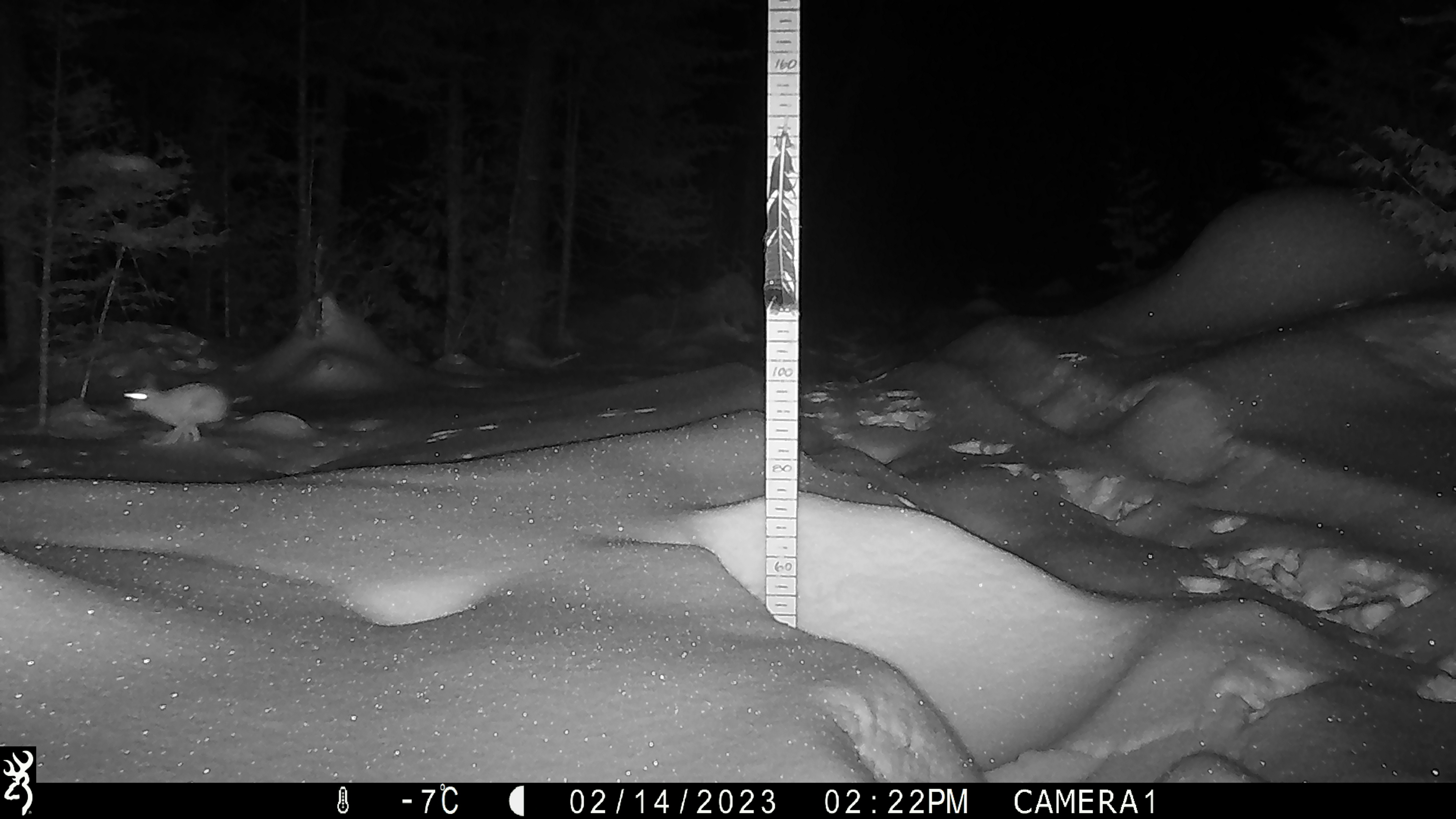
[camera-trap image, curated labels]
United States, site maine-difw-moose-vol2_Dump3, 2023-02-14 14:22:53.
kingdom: Animalia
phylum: Chordata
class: Mammalia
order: Lagomorpha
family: Leporidae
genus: Lepus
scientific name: Lepus americanus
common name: snowshoe hare